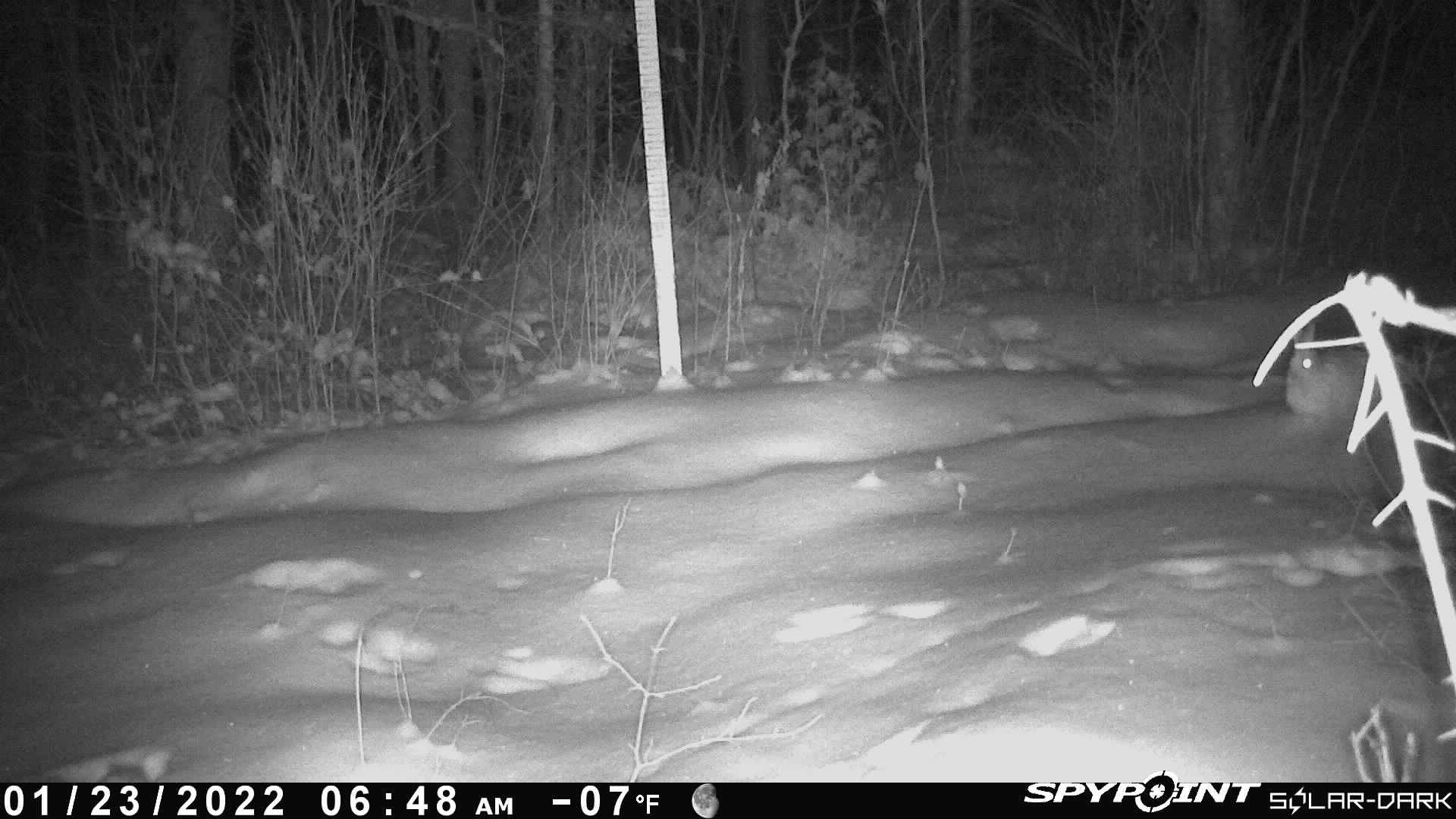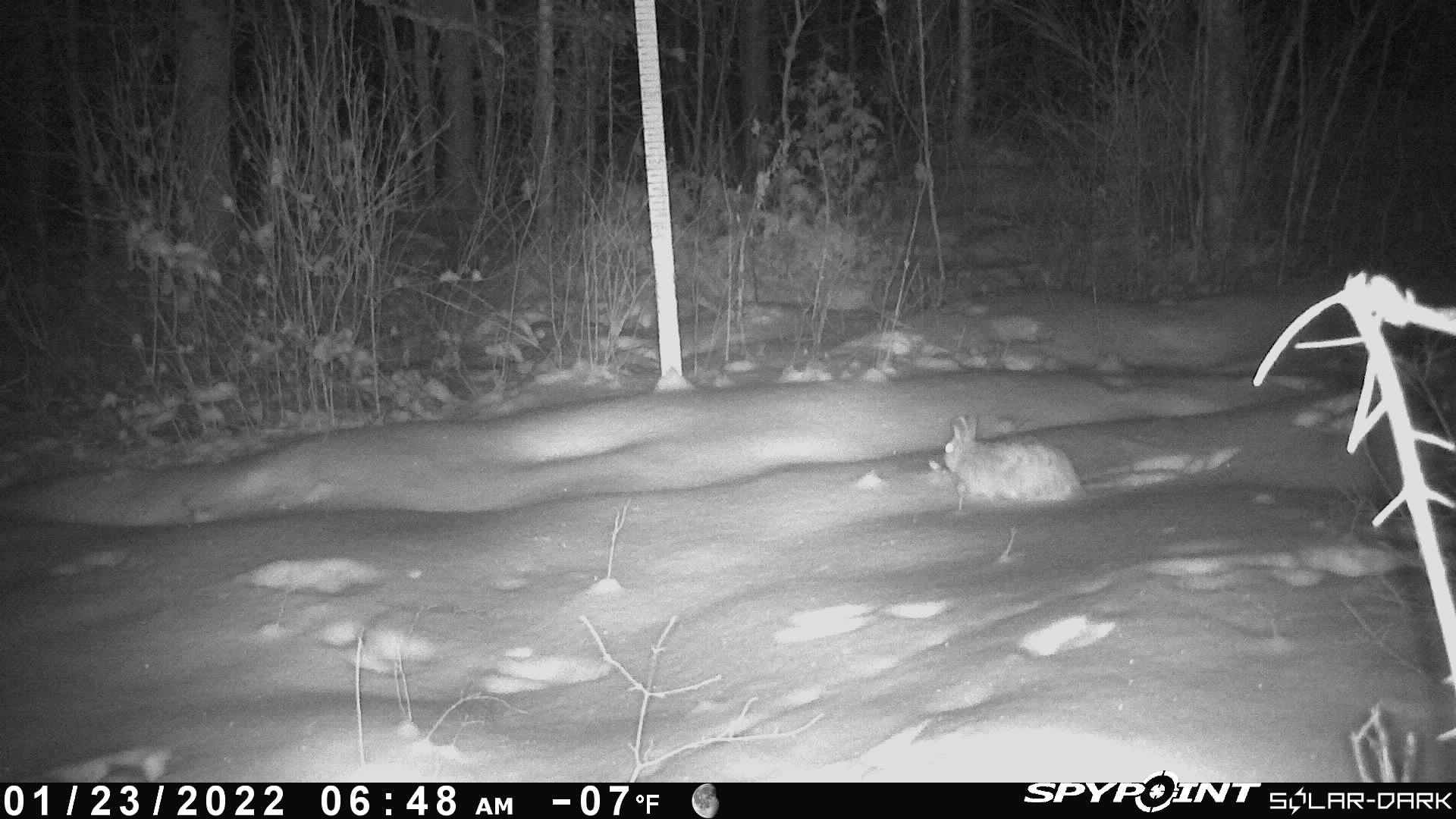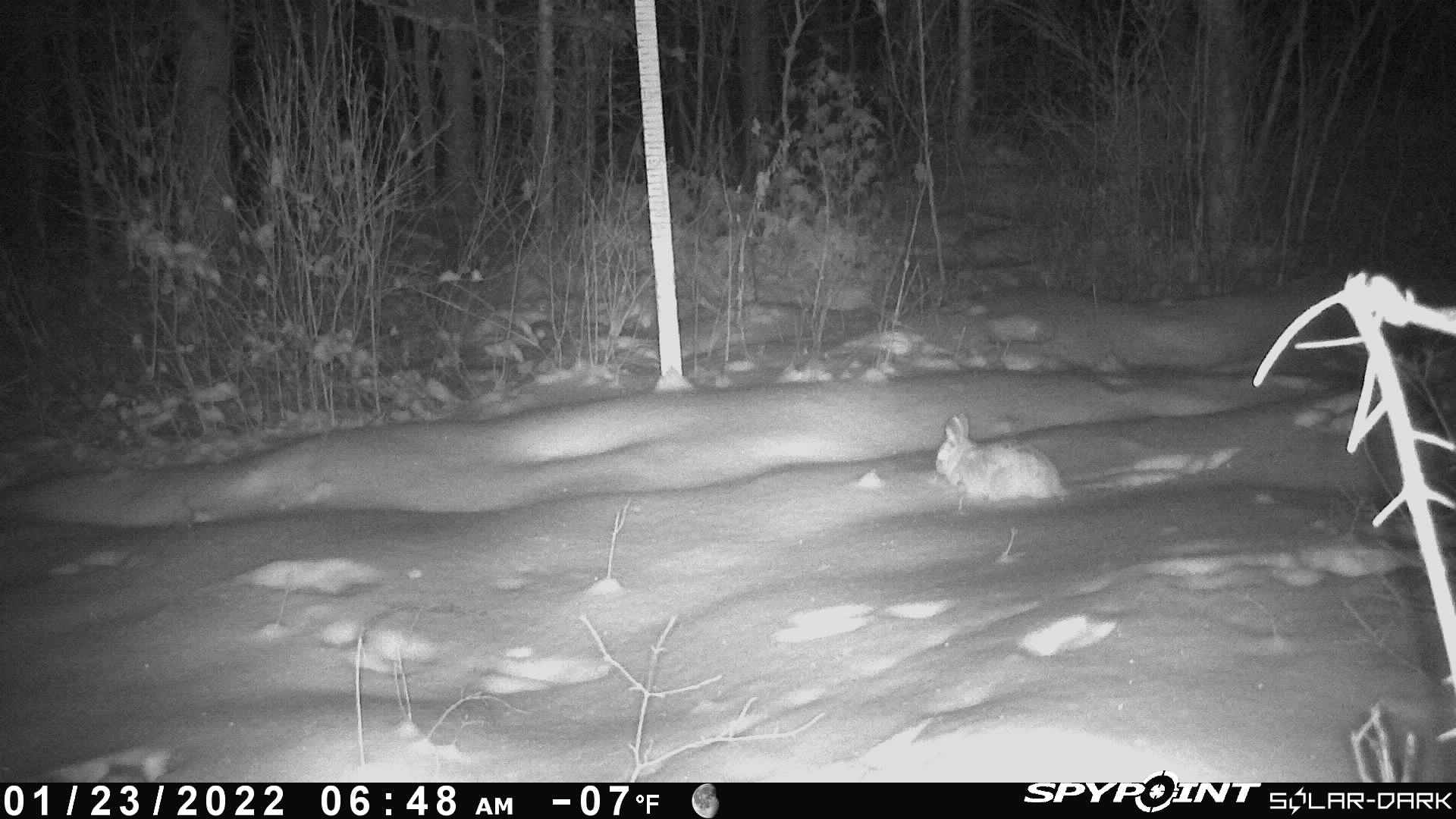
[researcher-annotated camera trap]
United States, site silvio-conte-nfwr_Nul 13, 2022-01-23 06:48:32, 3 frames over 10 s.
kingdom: Animalia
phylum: Chordata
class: Mammalia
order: Lagomorpha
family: Leporidae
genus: Lepus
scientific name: Lepus americanus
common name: snowshoe hare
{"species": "snowshoe hare (Lepus americanus)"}